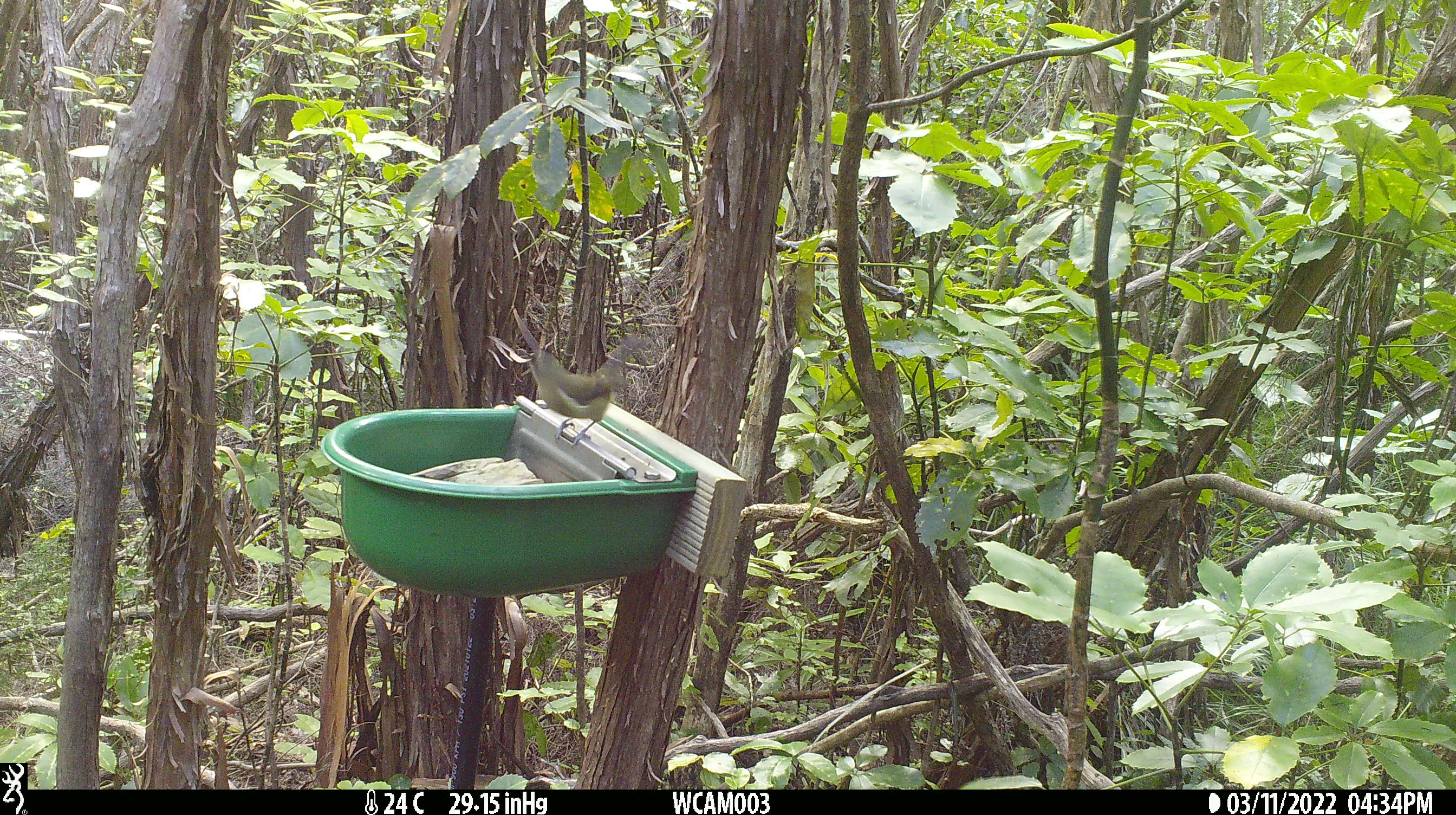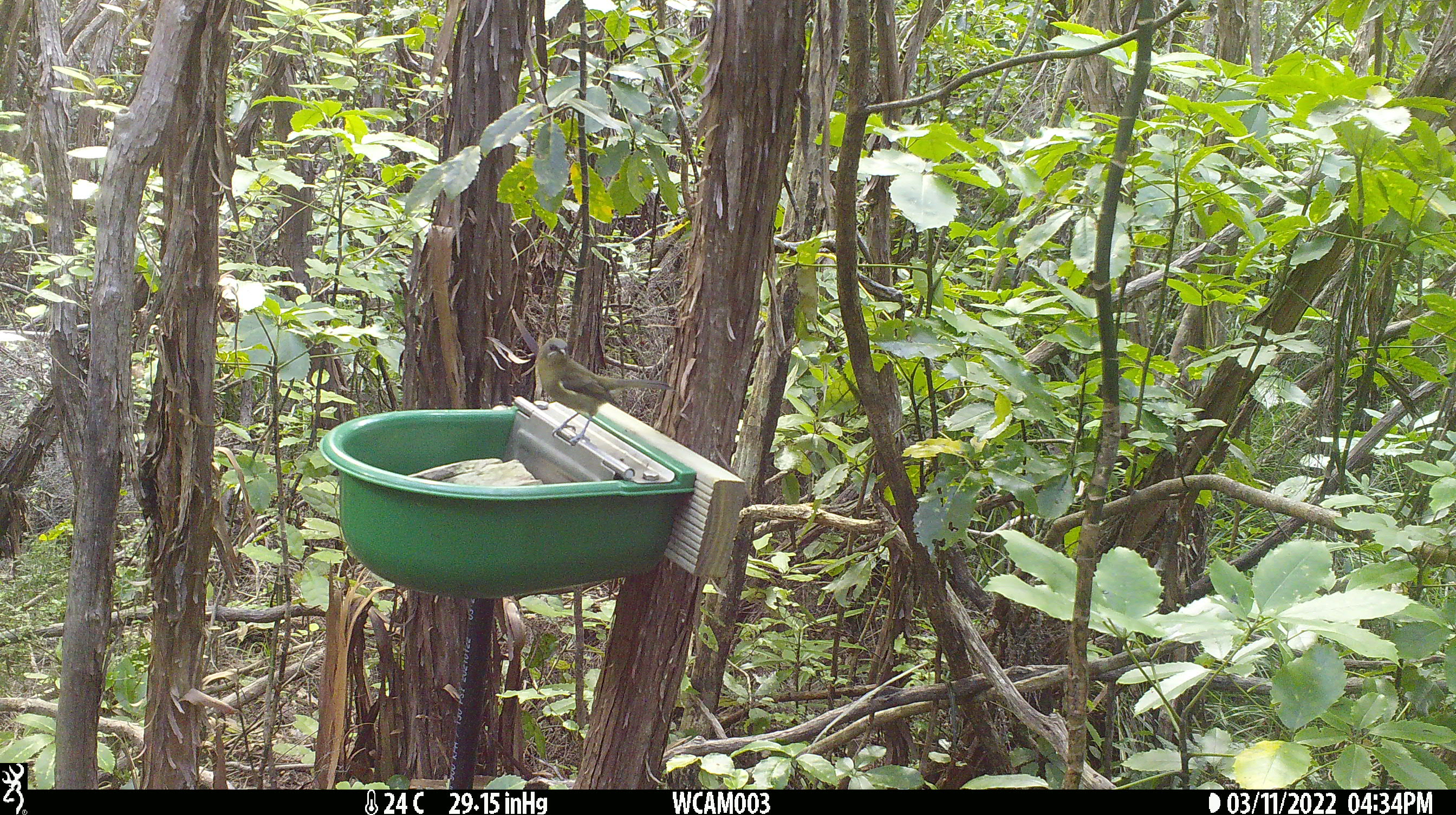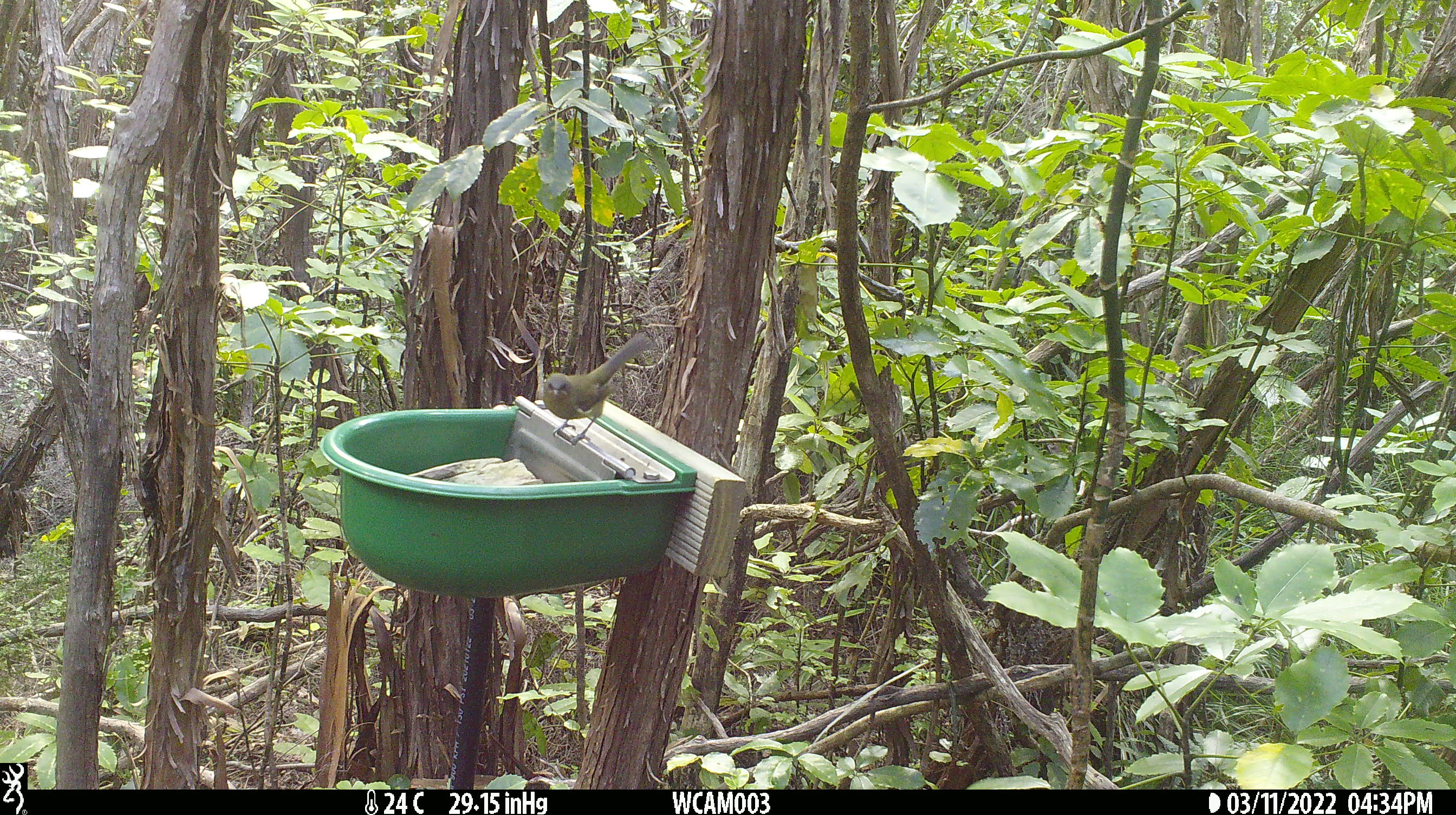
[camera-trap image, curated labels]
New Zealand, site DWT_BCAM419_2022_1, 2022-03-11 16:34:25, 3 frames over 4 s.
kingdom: Animalia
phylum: Chordata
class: Aves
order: Passeriformes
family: Meliphagidae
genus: Anthornis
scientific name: Anthornis melanura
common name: new zealand bellbird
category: bellbird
Bellbird (new zealand bellbird) (Anthornis melanura).